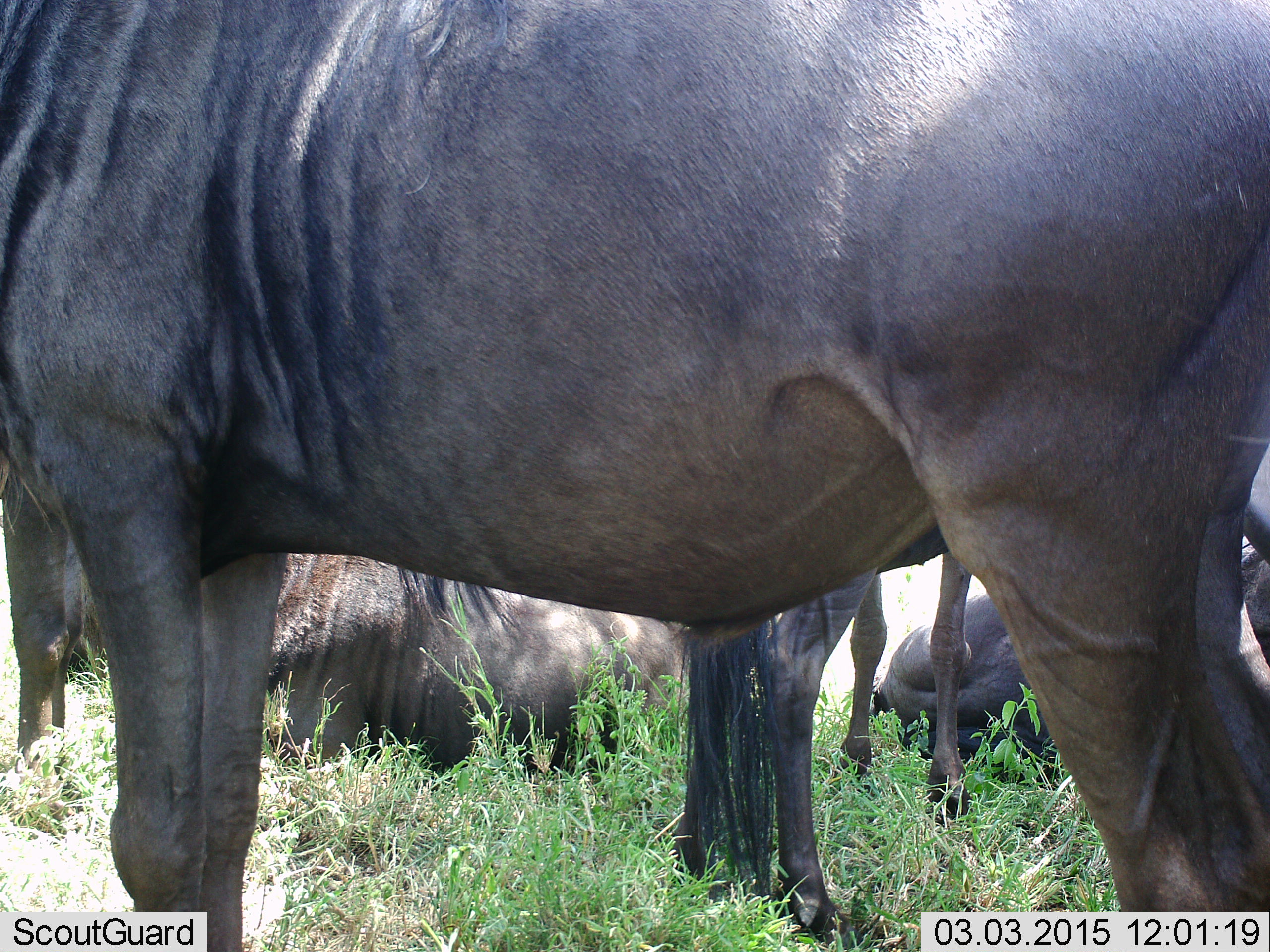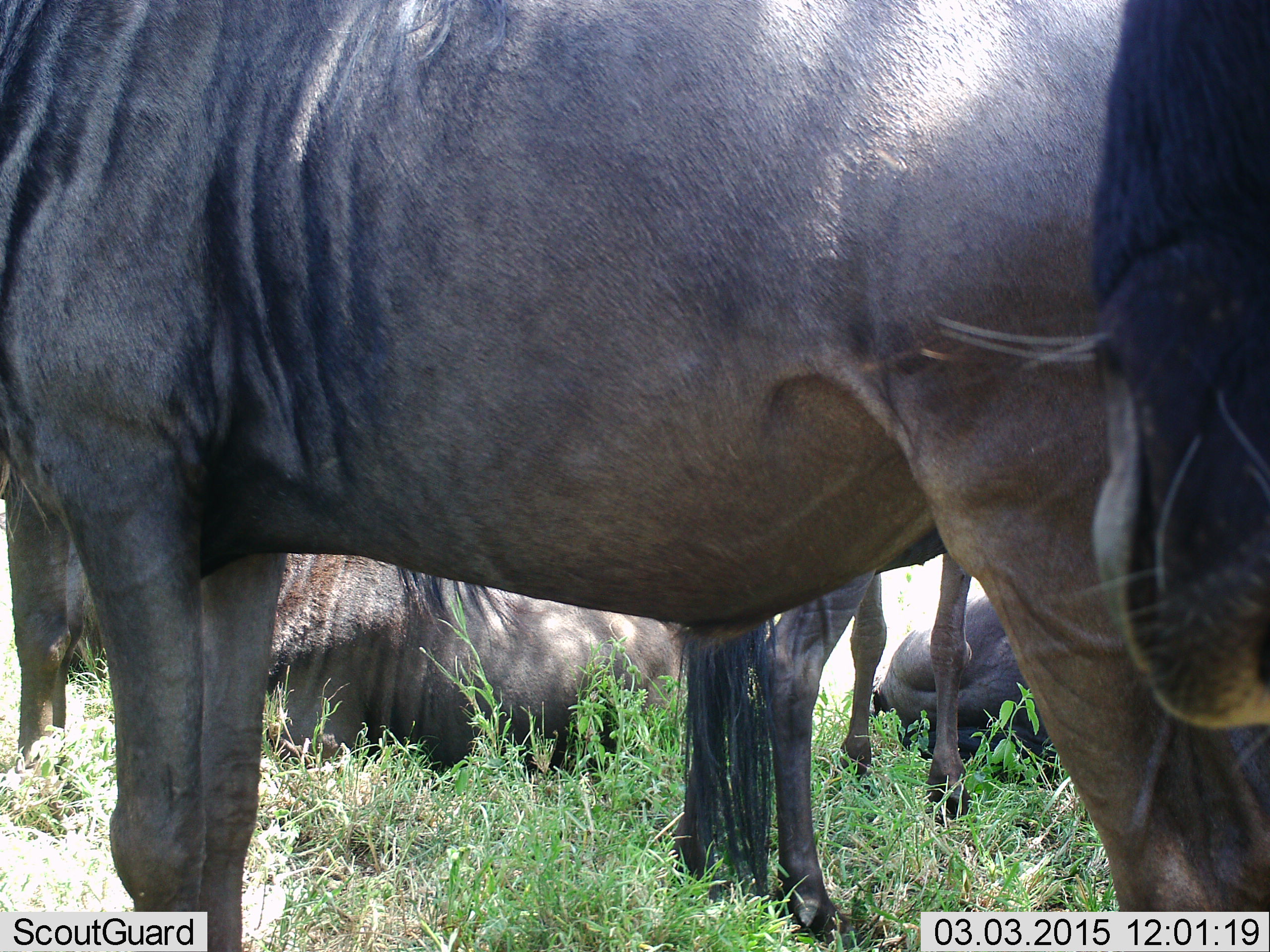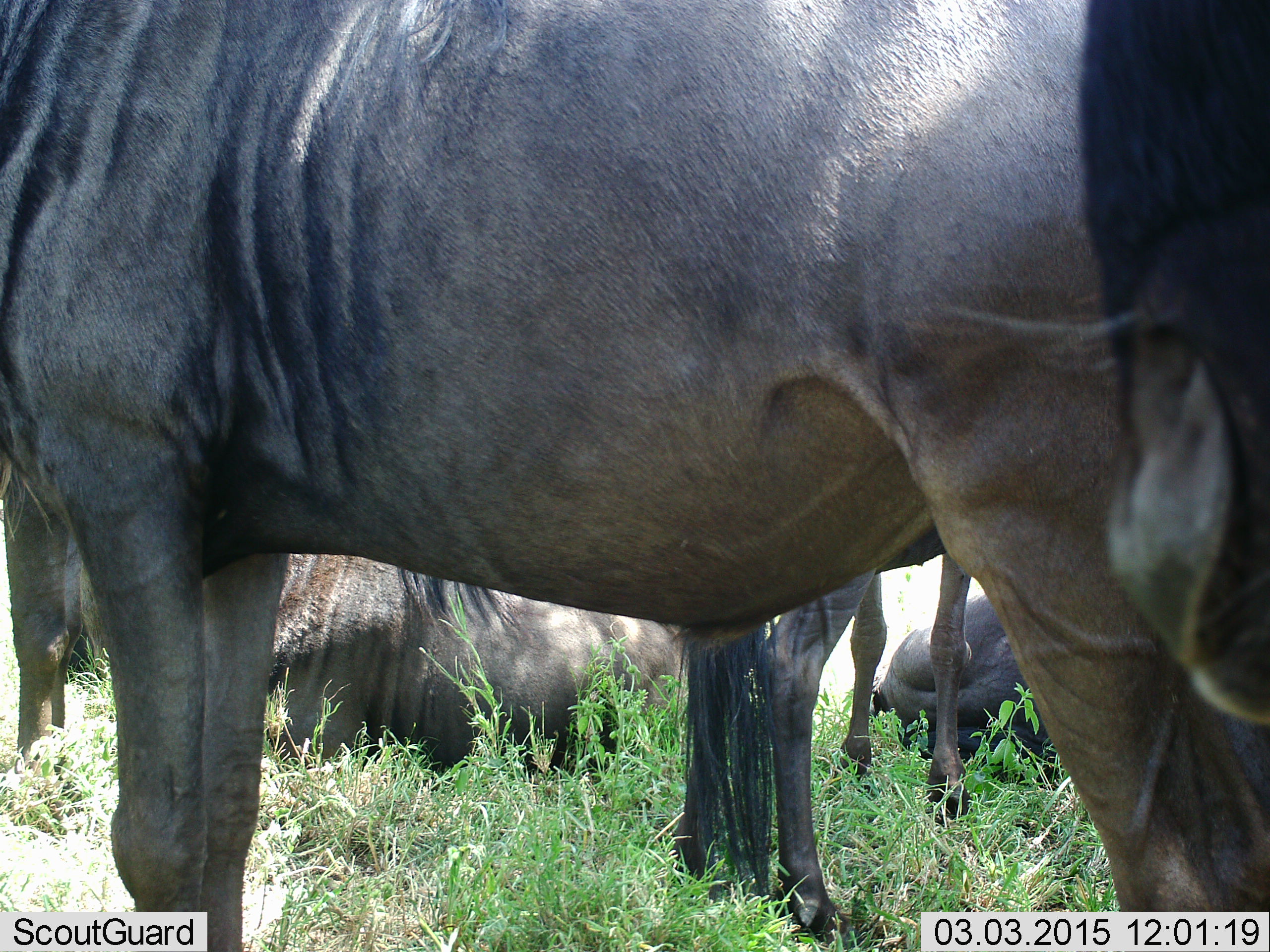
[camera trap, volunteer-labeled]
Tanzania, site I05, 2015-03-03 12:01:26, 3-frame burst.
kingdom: Animalia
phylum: Chordata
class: Mammalia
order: Artiodactyla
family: Bovidae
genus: Connochaetes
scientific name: Connochaetes taurinus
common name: blue wildebeest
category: wildebeest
Wildebeest (blue wildebeest) (Connochaetes taurinus), count 6. Behavior (volunteer vote fractions): standing 90%, resting 70%, moving 10%, interacting 0%. Young present (vote fraction): 0%. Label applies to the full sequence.